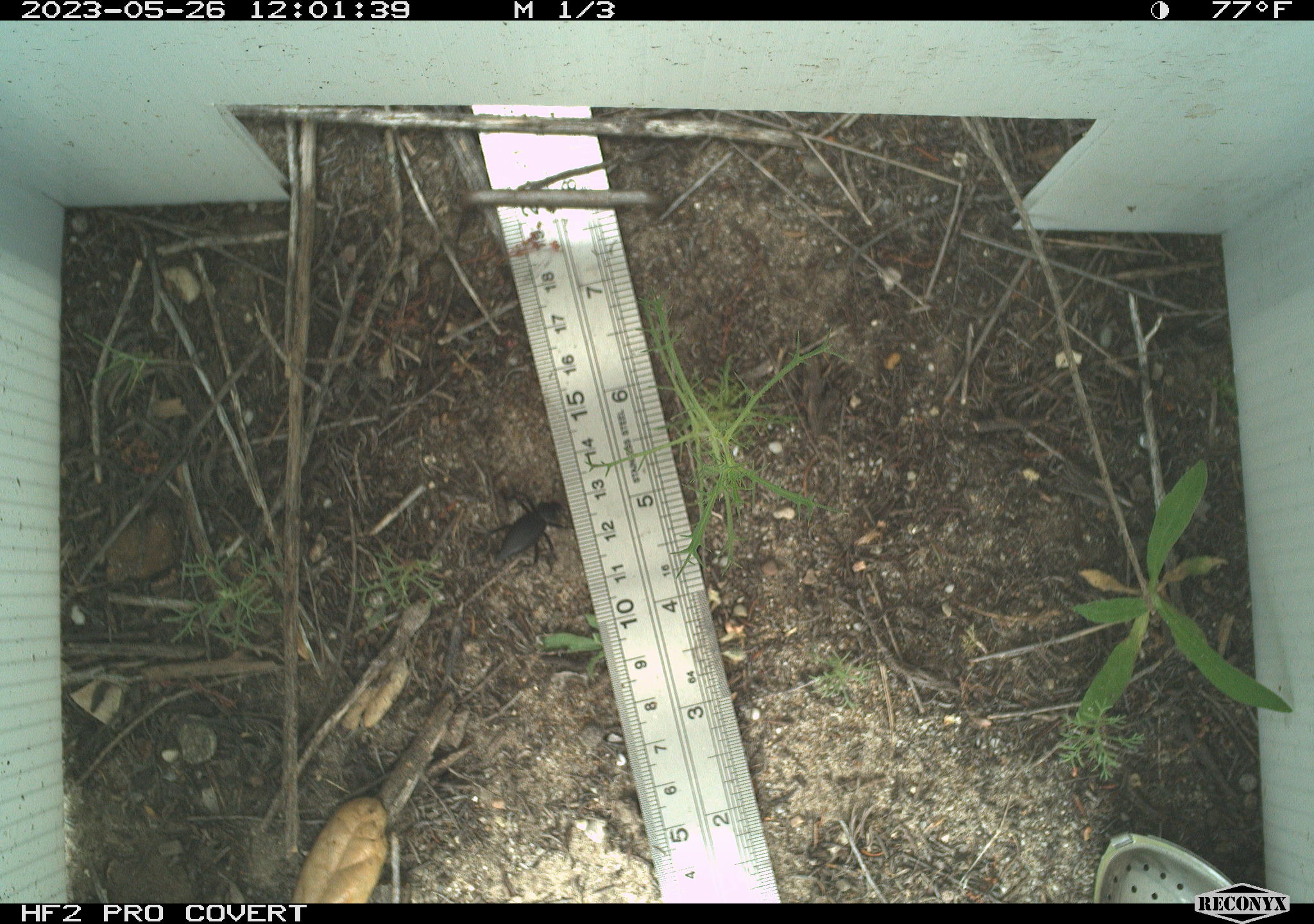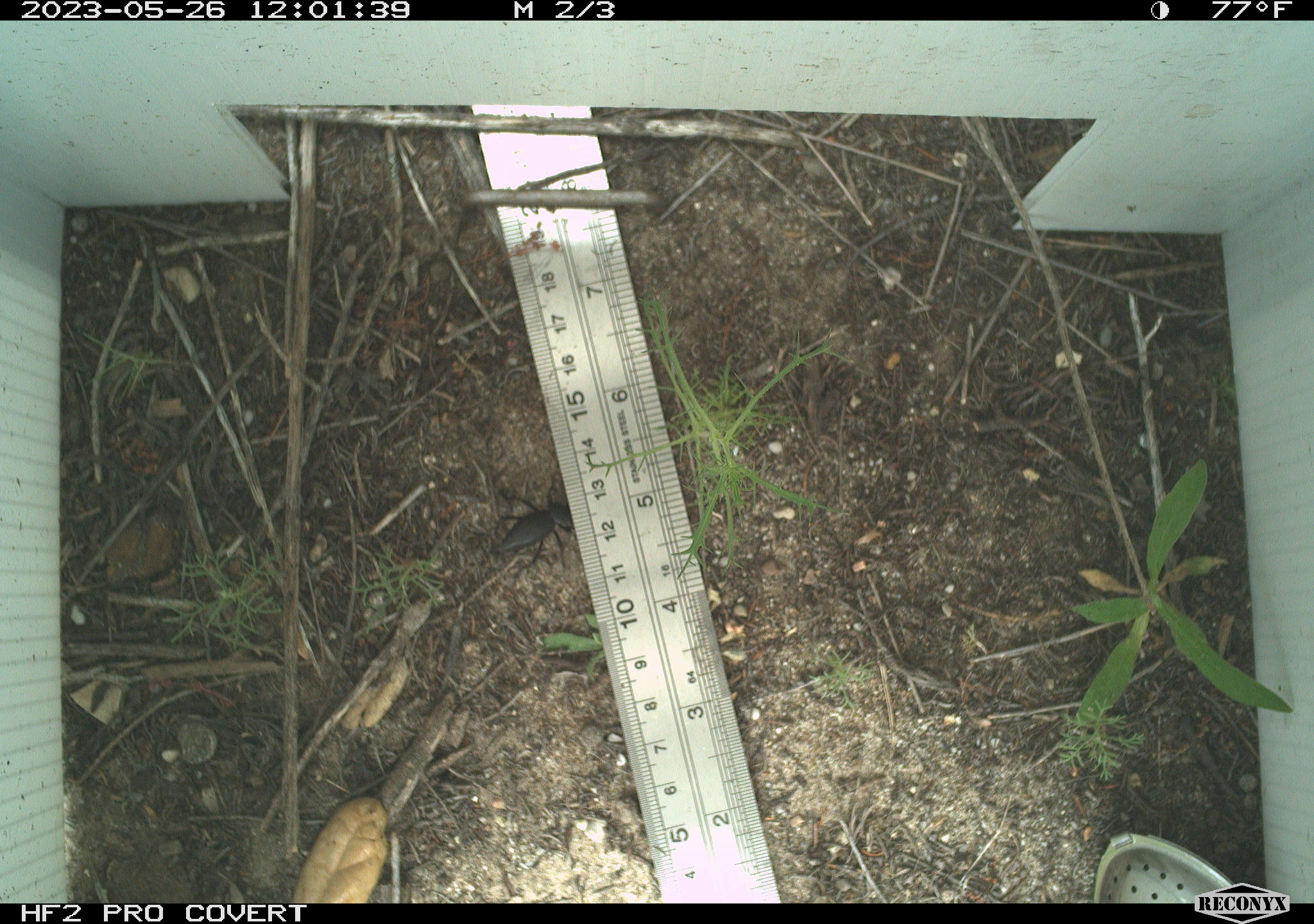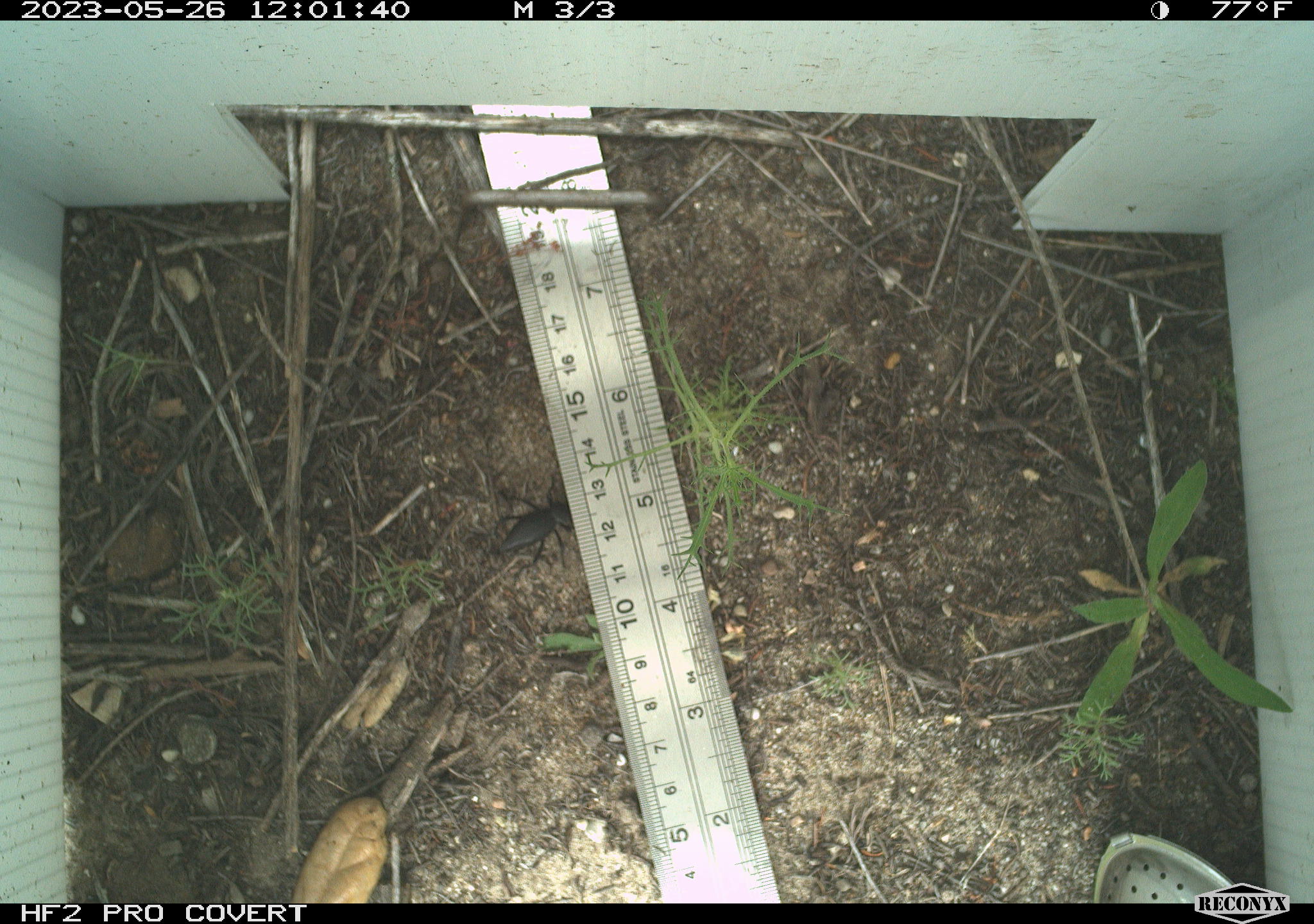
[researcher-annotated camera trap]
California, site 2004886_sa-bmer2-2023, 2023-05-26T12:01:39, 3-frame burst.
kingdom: Animalia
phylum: Arthropoda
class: Insecta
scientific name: Insecta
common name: insect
Insect (Insecta).